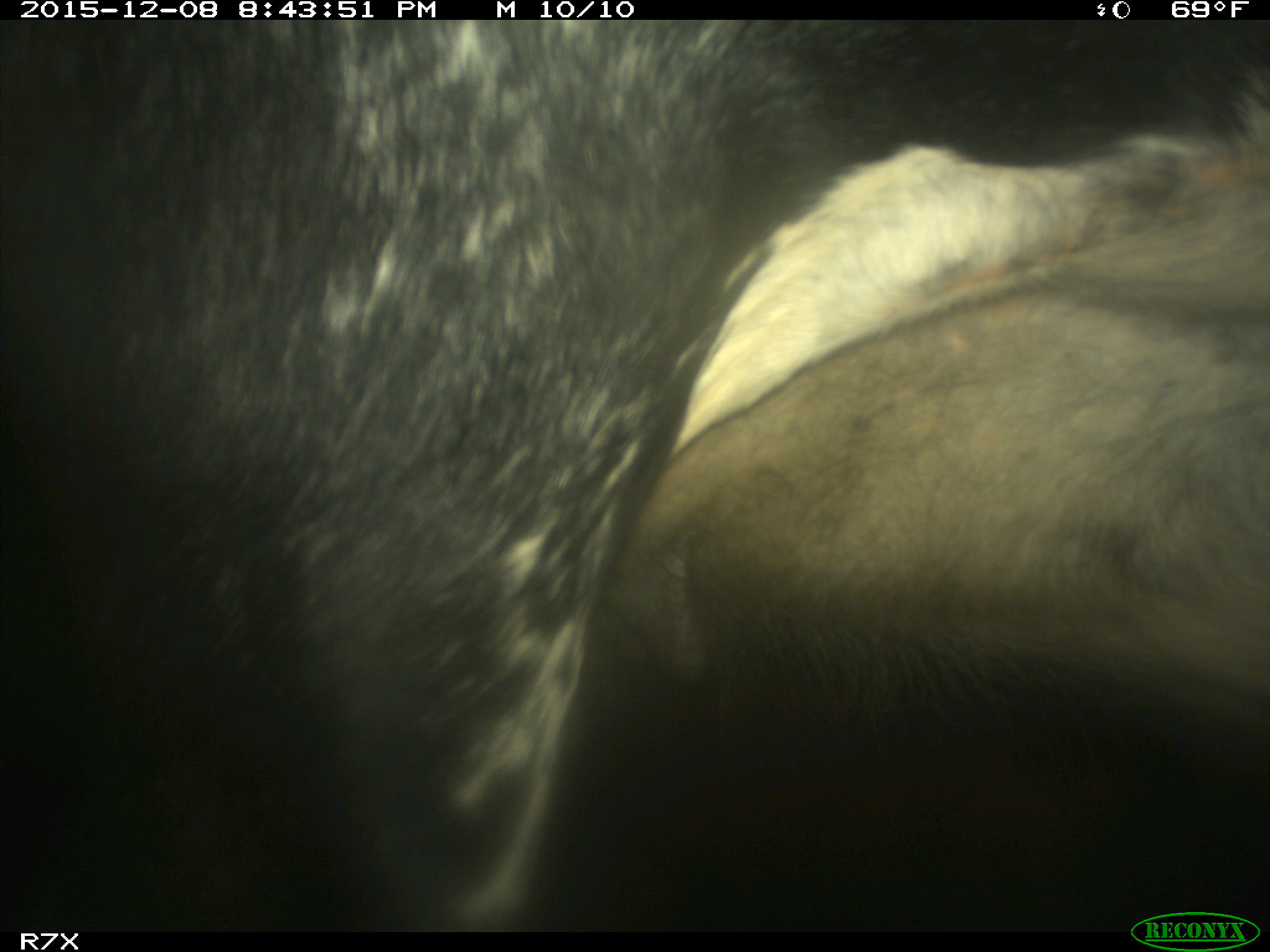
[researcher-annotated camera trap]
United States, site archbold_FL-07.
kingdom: Animalia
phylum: Chordata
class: Mammalia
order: Artiodactyla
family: Bovidae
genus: Bos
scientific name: Bos taurus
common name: domestic cow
Bos taurus (domestic cow).